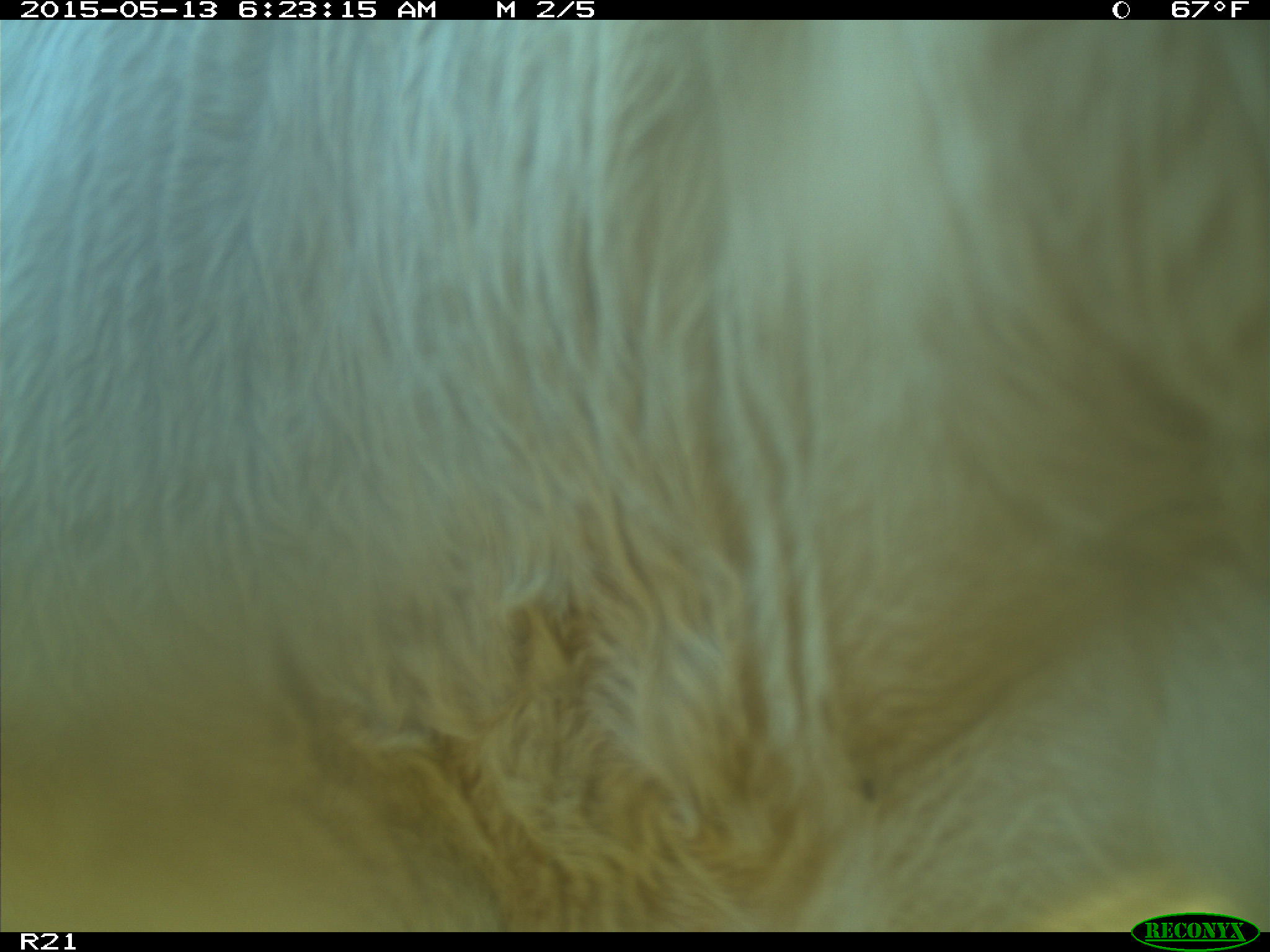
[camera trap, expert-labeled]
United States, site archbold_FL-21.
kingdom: Animalia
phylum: Chordata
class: Mammalia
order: Artiodactyla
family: Bovidae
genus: Bos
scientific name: Bos taurus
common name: domestic cow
Bos taurus (domestic cow).